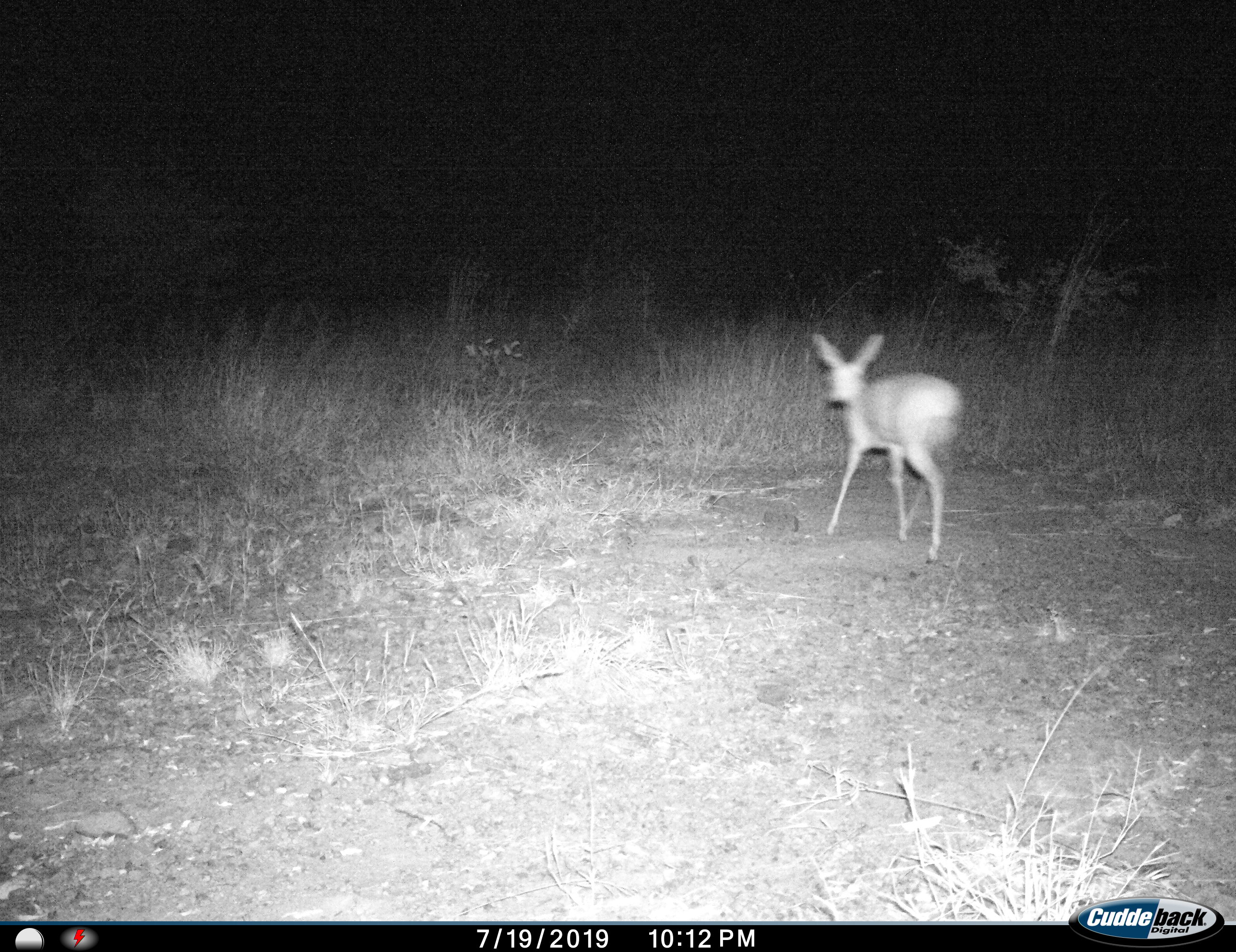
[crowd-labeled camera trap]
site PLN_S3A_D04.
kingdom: Animalia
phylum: Chordata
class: Mammalia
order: Artiodactyla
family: Bovidae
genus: Redunca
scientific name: Redunca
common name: reedbuck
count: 1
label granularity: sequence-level